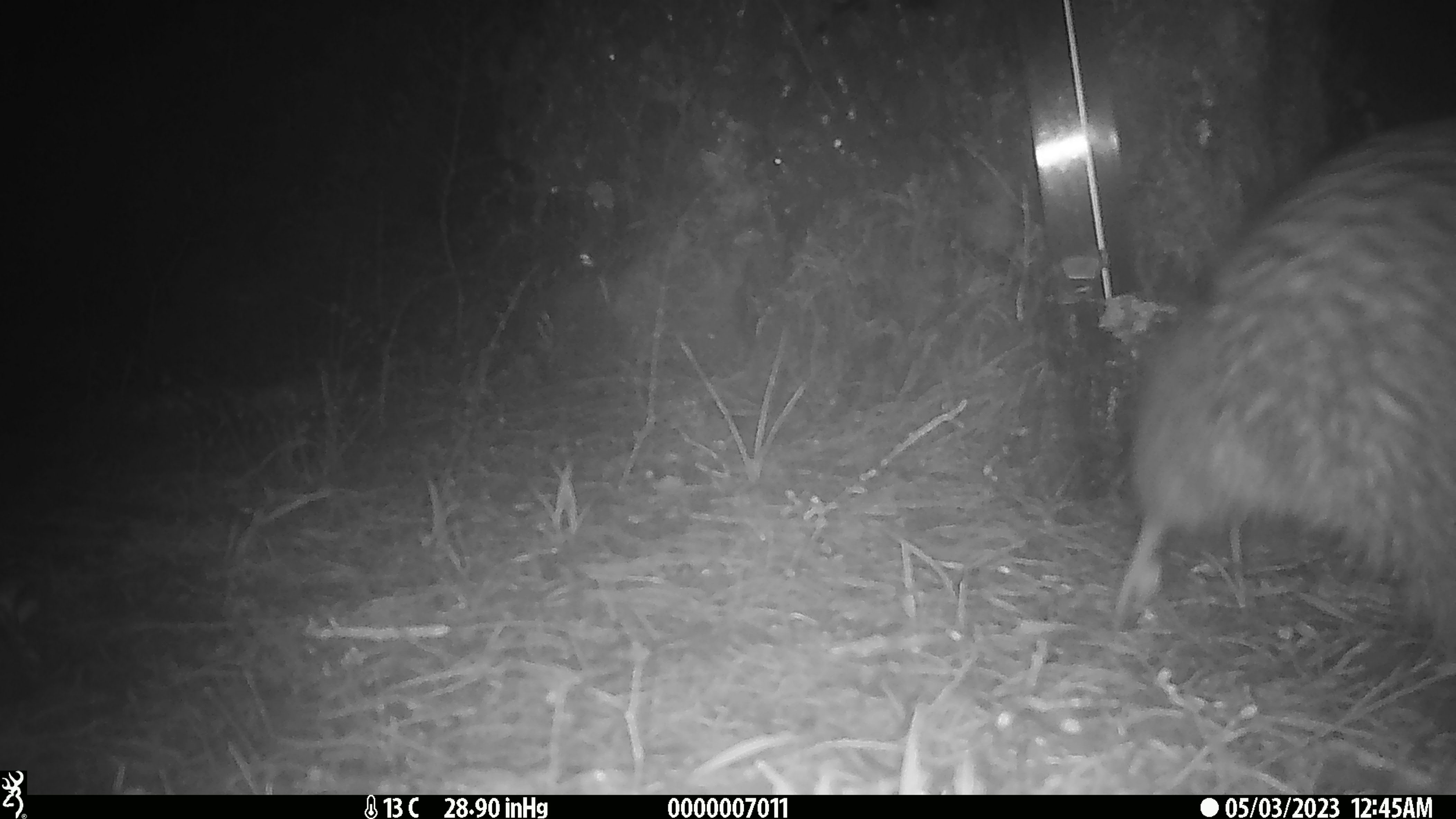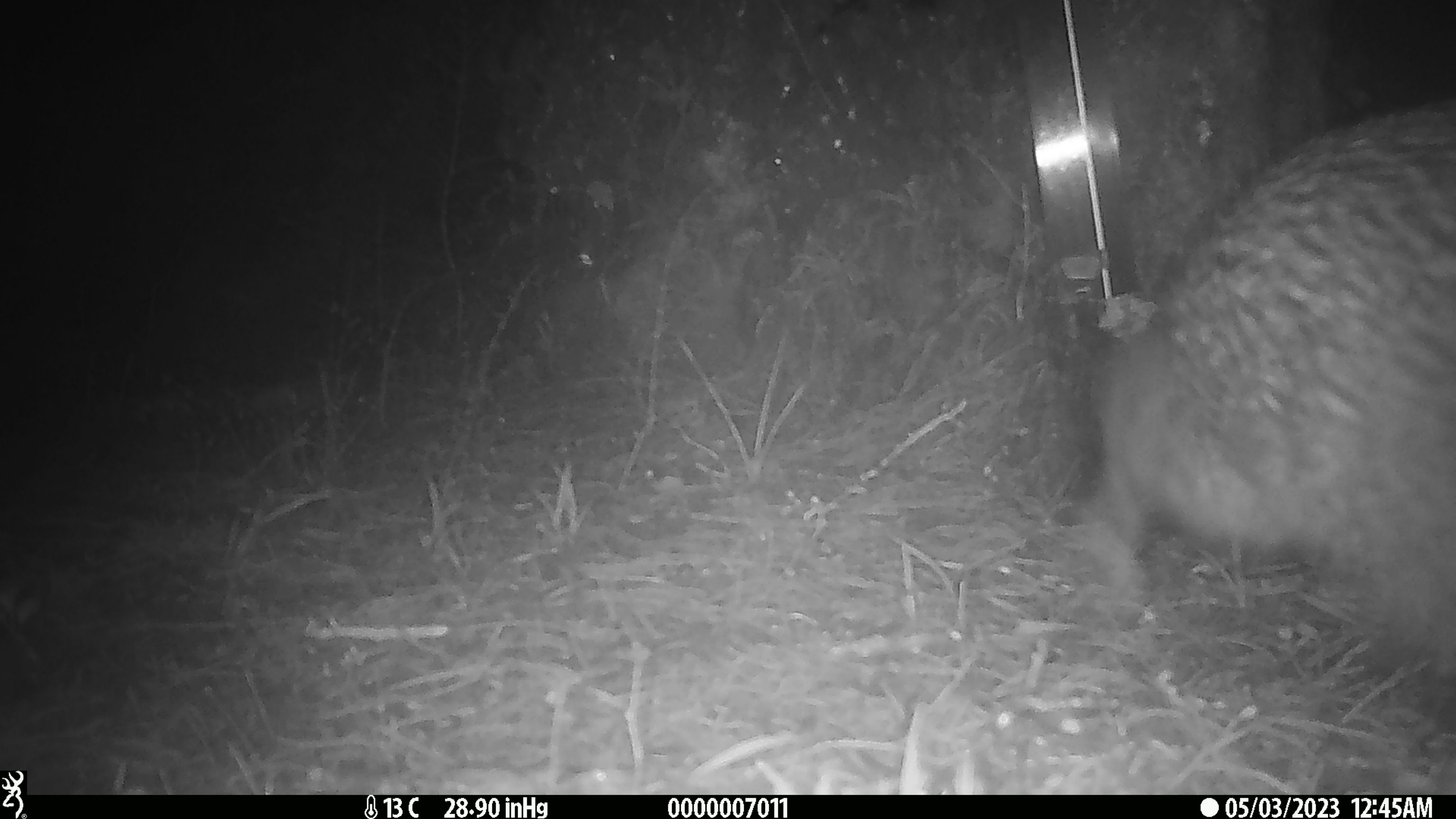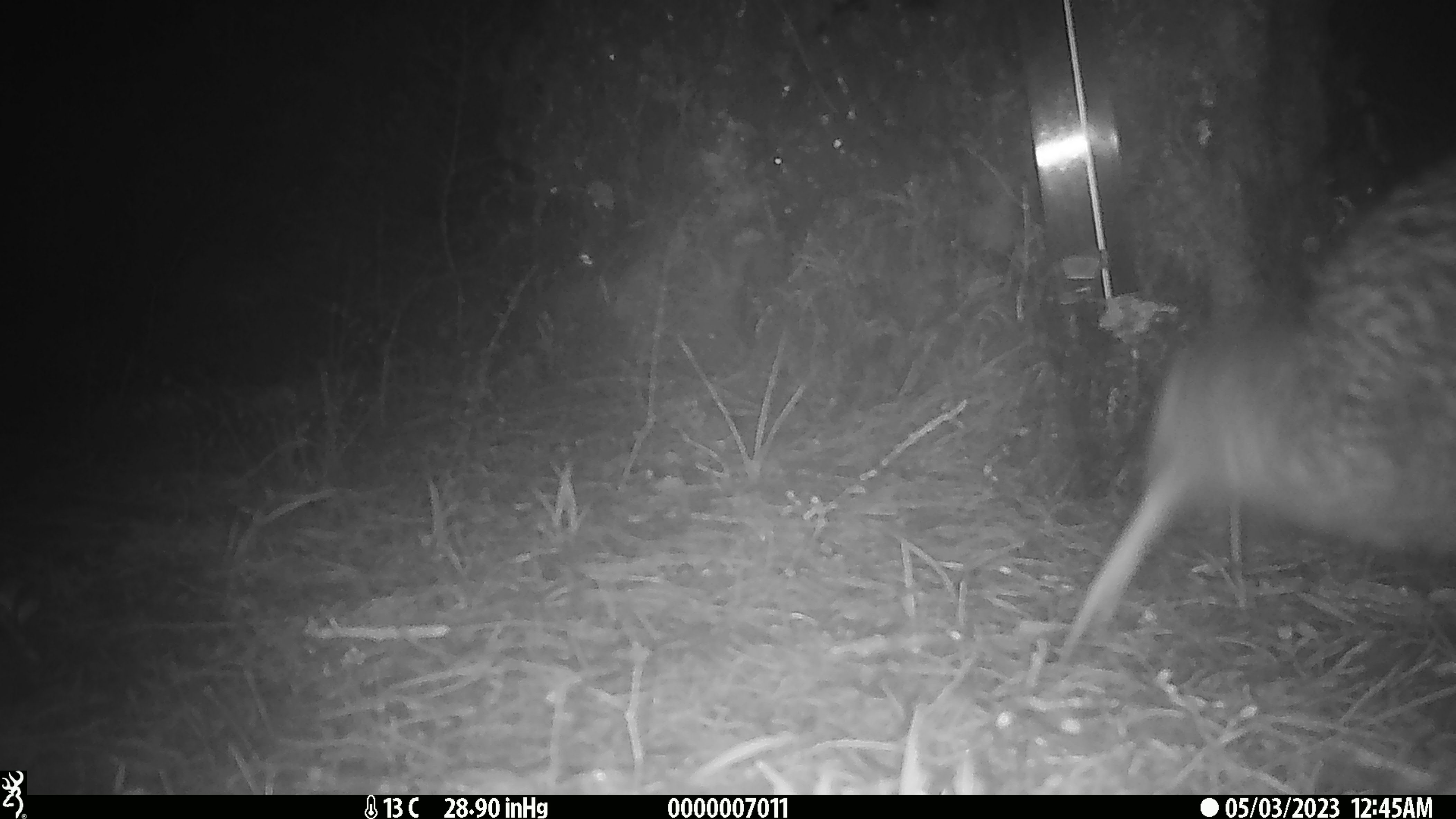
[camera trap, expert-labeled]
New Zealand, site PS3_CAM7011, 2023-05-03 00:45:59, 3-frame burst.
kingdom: Animalia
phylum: Chordata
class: Aves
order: Apterygiformes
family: Apterygidae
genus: Apteryx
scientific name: Apteryx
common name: kiwi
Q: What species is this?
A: Kiwi (Apteryx).